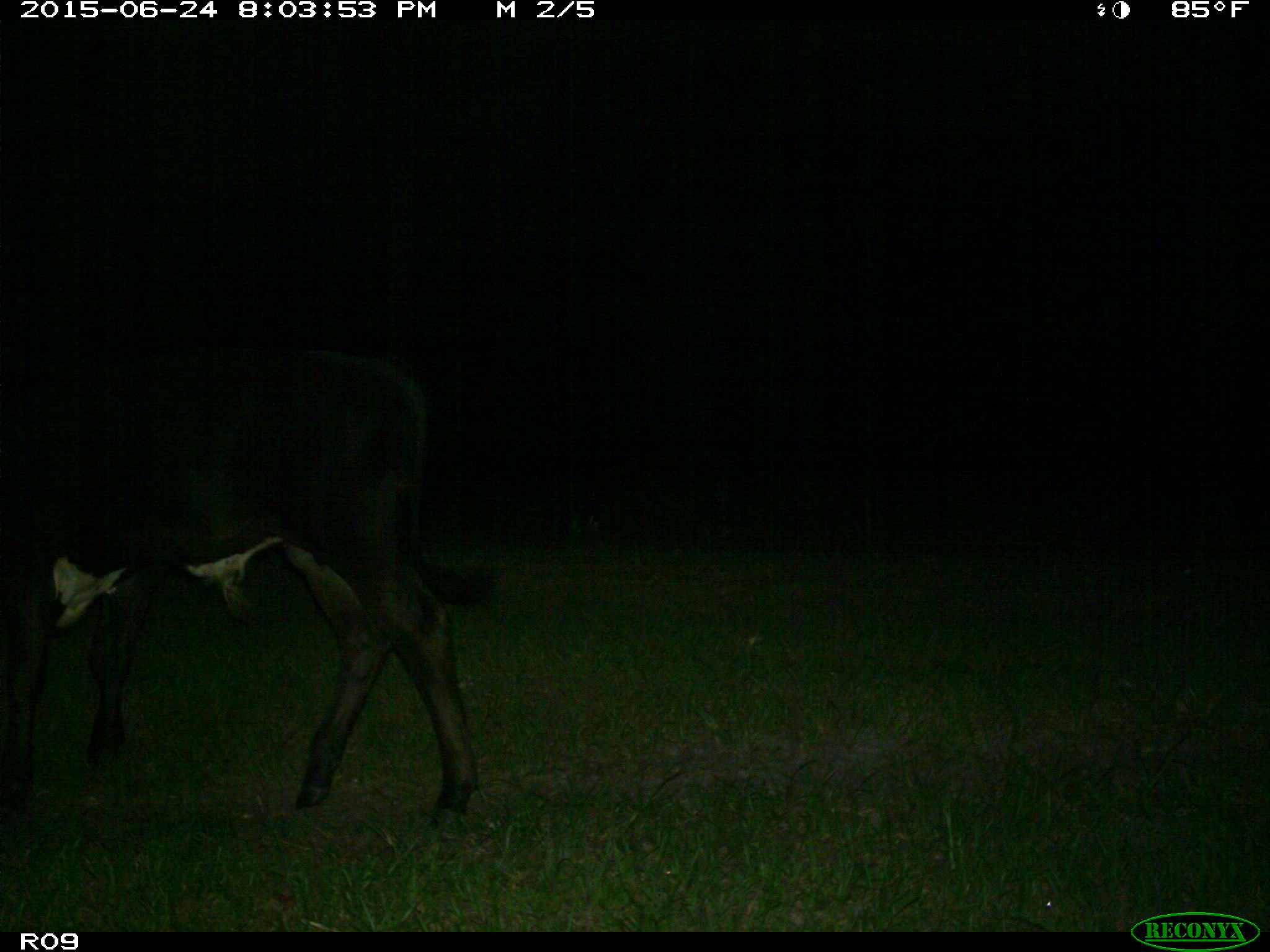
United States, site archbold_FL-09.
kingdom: Animalia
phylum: Chordata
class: Mammalia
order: Artiodactyla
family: Bovidae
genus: Bos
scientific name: Bos taurus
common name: domestic cow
Bos taurus (domestic cow).